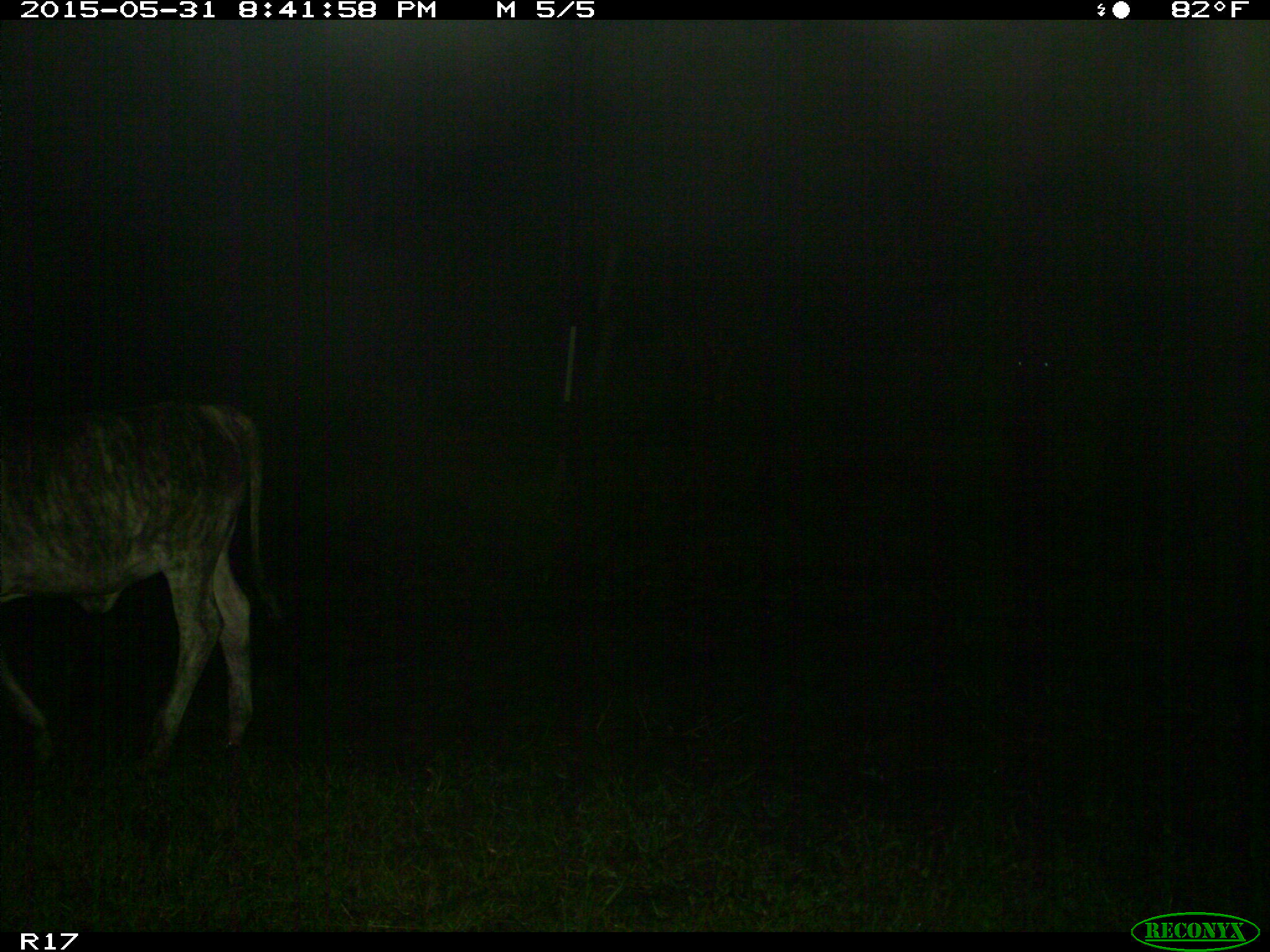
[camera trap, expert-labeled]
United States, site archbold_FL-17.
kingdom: Animalia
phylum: Chordata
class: Mammalia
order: Artiodactyla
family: Bovidae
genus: Bos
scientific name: Bos taurus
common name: domestic cow